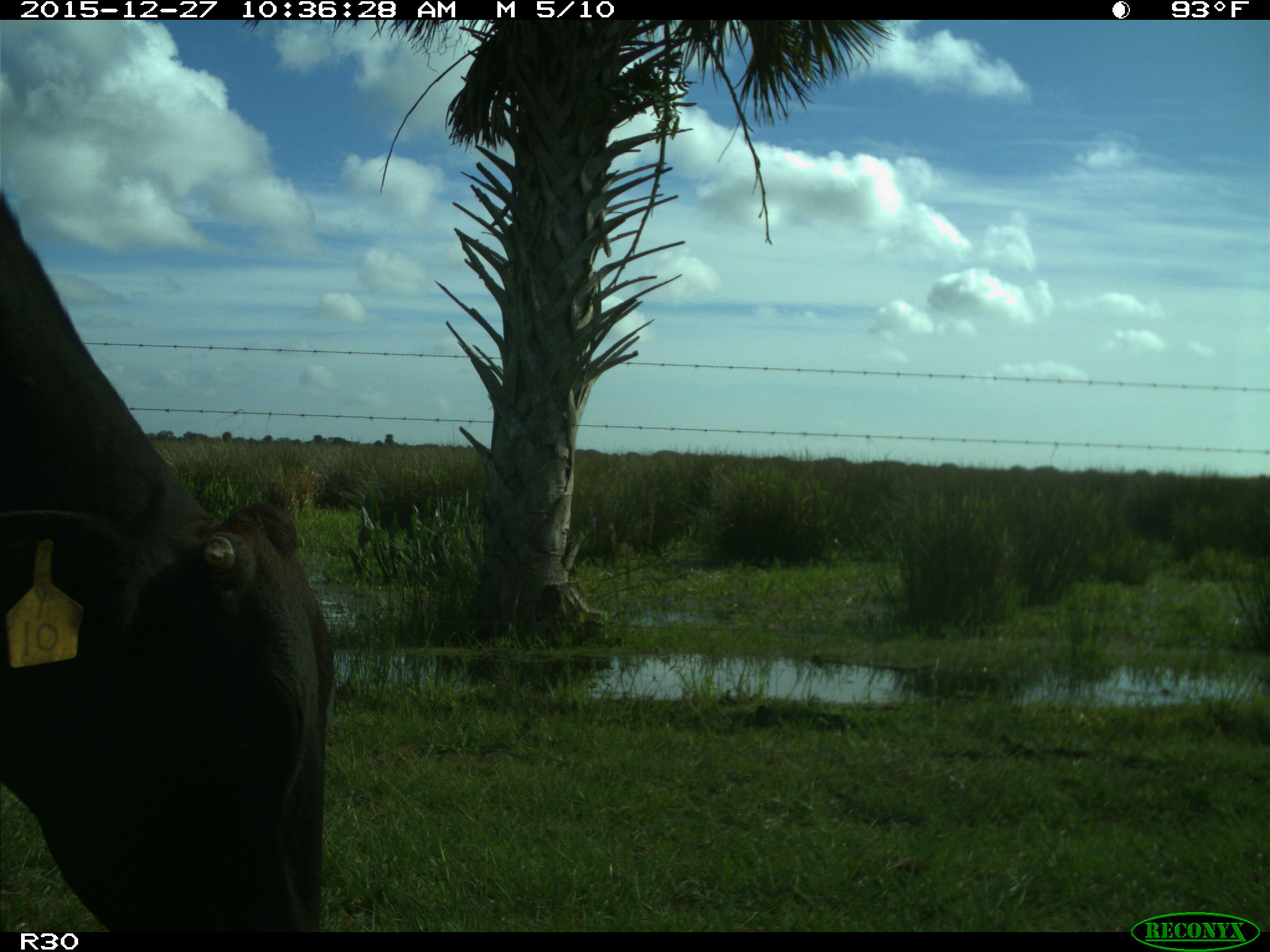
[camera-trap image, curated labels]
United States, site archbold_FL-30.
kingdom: Animalia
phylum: Chordata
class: Mammalia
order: Artiodactyla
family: Bovidae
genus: Bos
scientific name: Bos taurus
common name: domestic cow